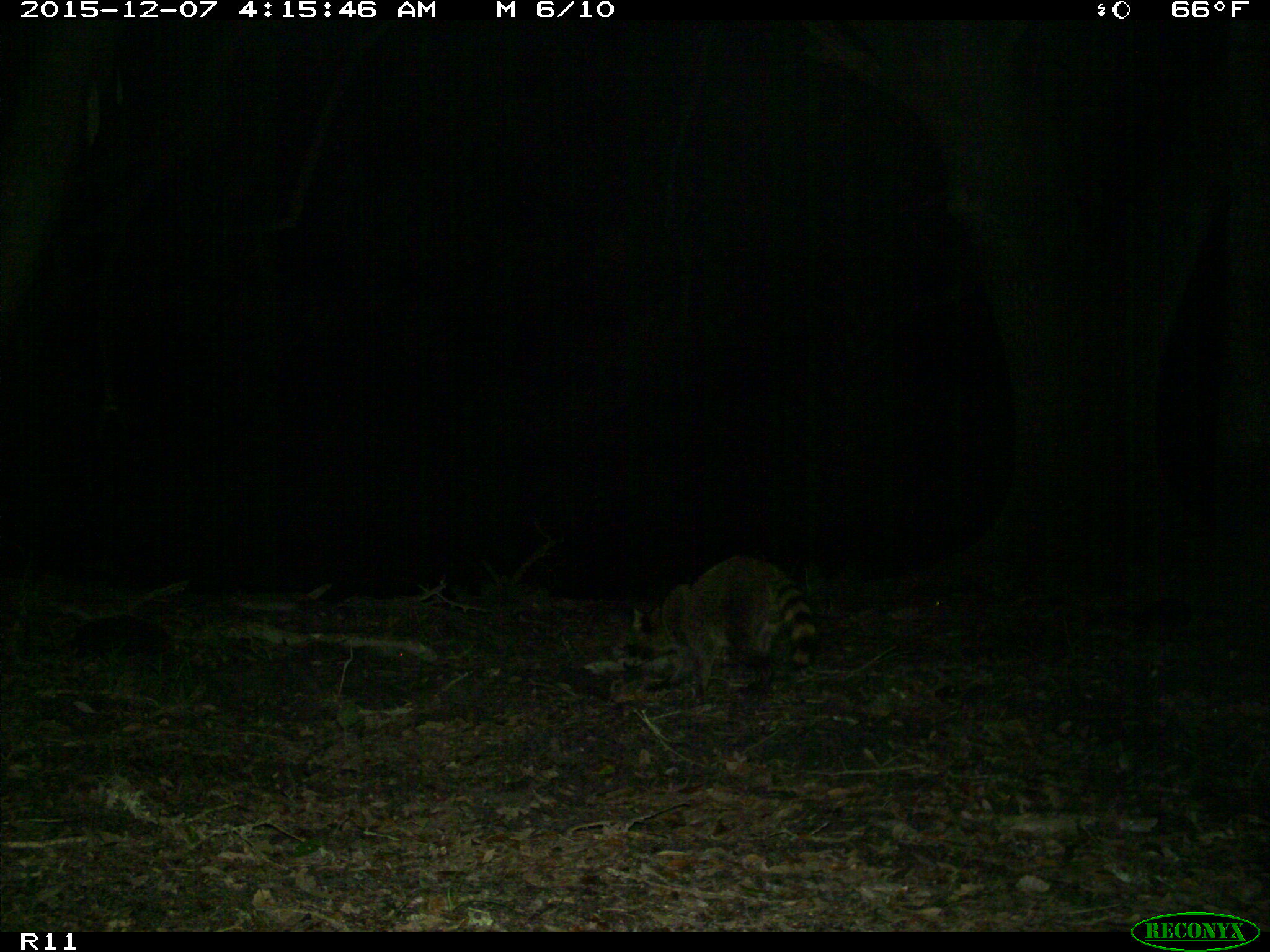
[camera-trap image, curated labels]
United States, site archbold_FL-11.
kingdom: Animalia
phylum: Chordata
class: Mammalia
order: Carnivora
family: Procyonidae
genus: Procyon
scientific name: Procyon lotor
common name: common raccoon